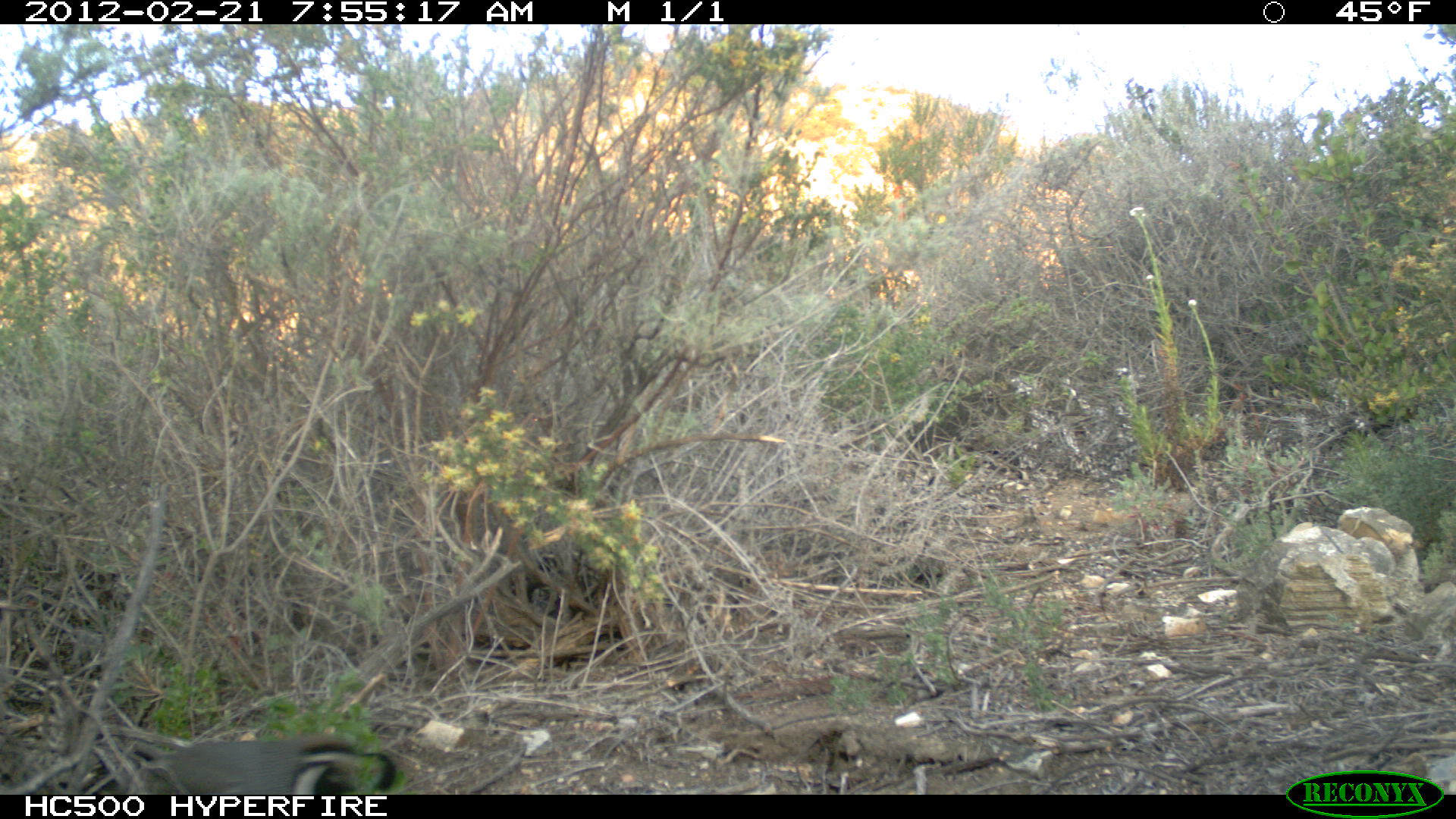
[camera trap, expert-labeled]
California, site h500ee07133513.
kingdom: Animalia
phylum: Chordata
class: Aves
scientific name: Aves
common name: bird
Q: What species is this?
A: Bird (Aves).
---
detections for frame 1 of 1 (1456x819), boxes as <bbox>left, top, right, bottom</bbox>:
bird: <bbox>173, 733, 395, 795</bbox>